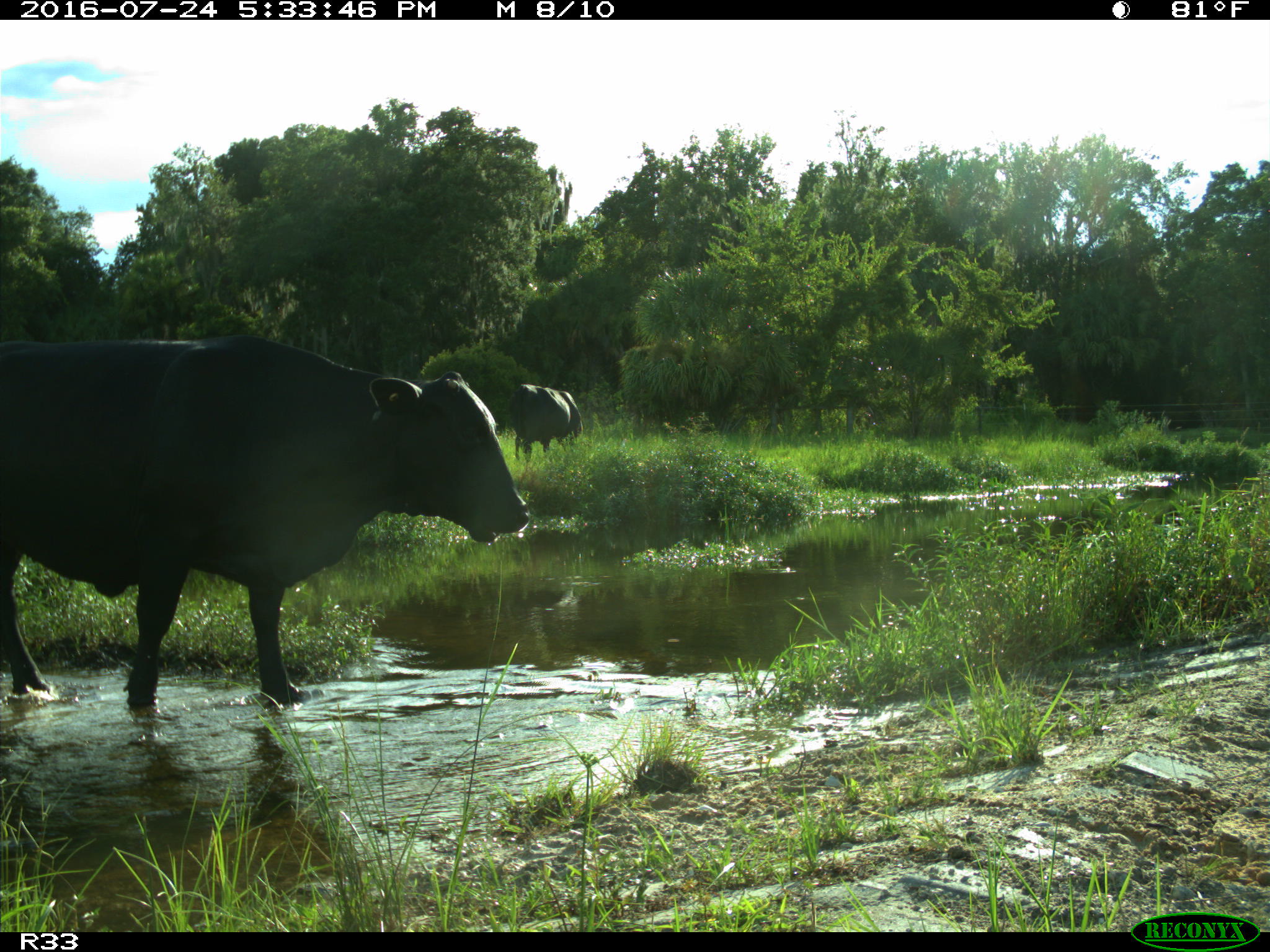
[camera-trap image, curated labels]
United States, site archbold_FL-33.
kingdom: Animalia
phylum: Chordata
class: Mammalia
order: Artiodactyla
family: Bovidae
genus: Bos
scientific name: Bos taurus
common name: domestic cow